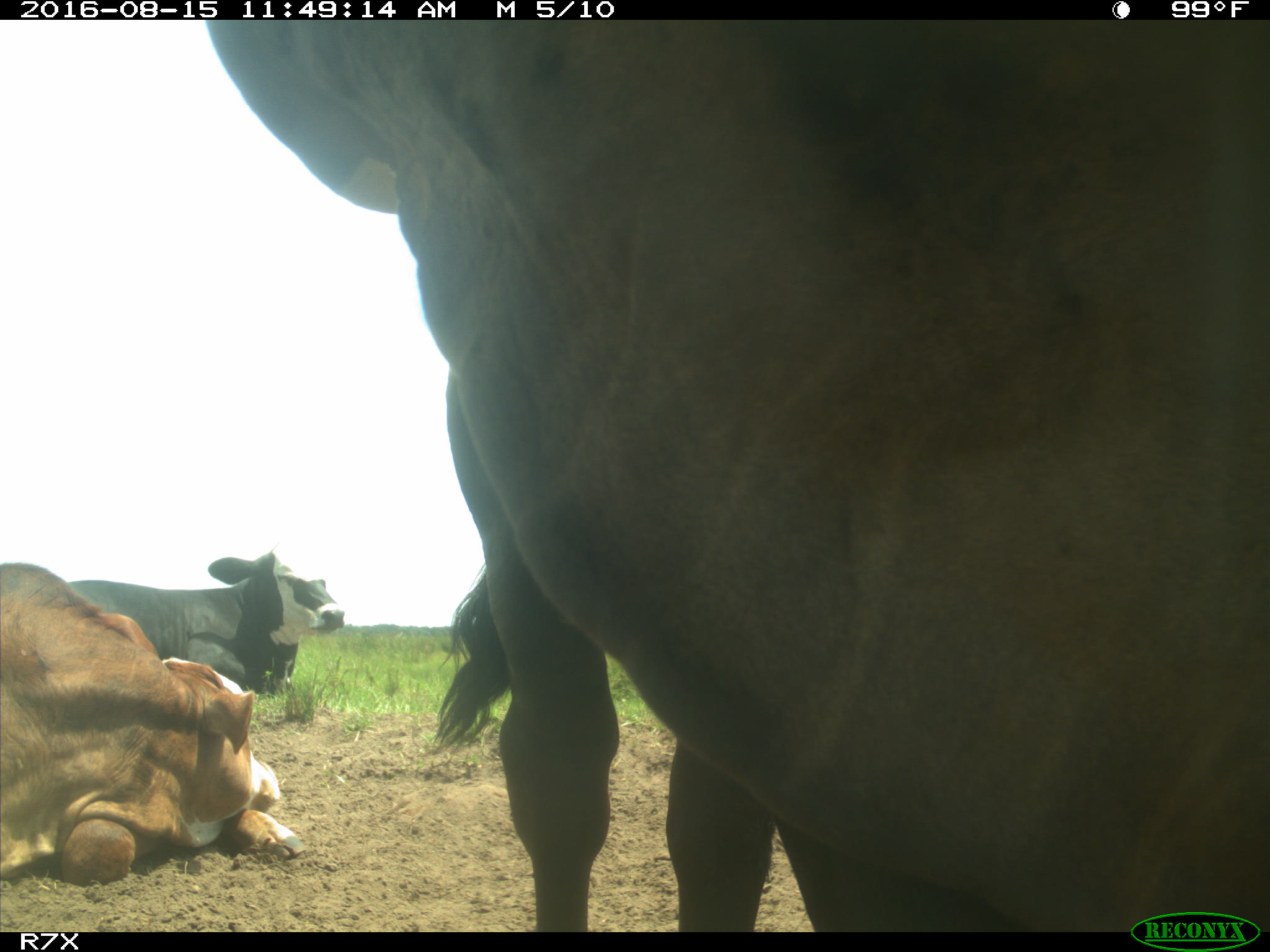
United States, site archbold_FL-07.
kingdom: Animalia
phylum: Chordata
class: Mammalia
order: Artiodactyla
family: Bovidae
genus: Bos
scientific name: Bos taurus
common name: domestic cow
Bos taurus (domestic cow).